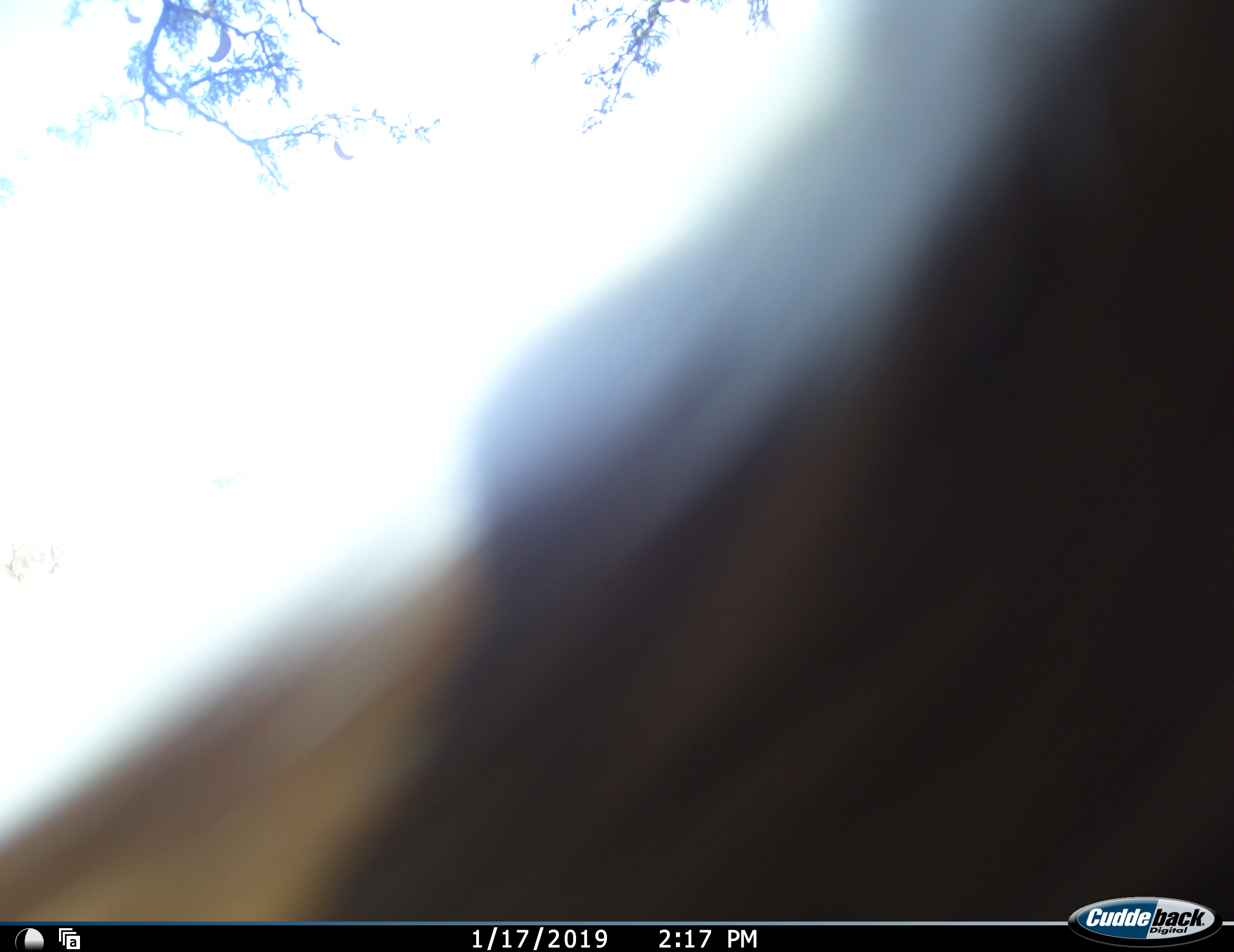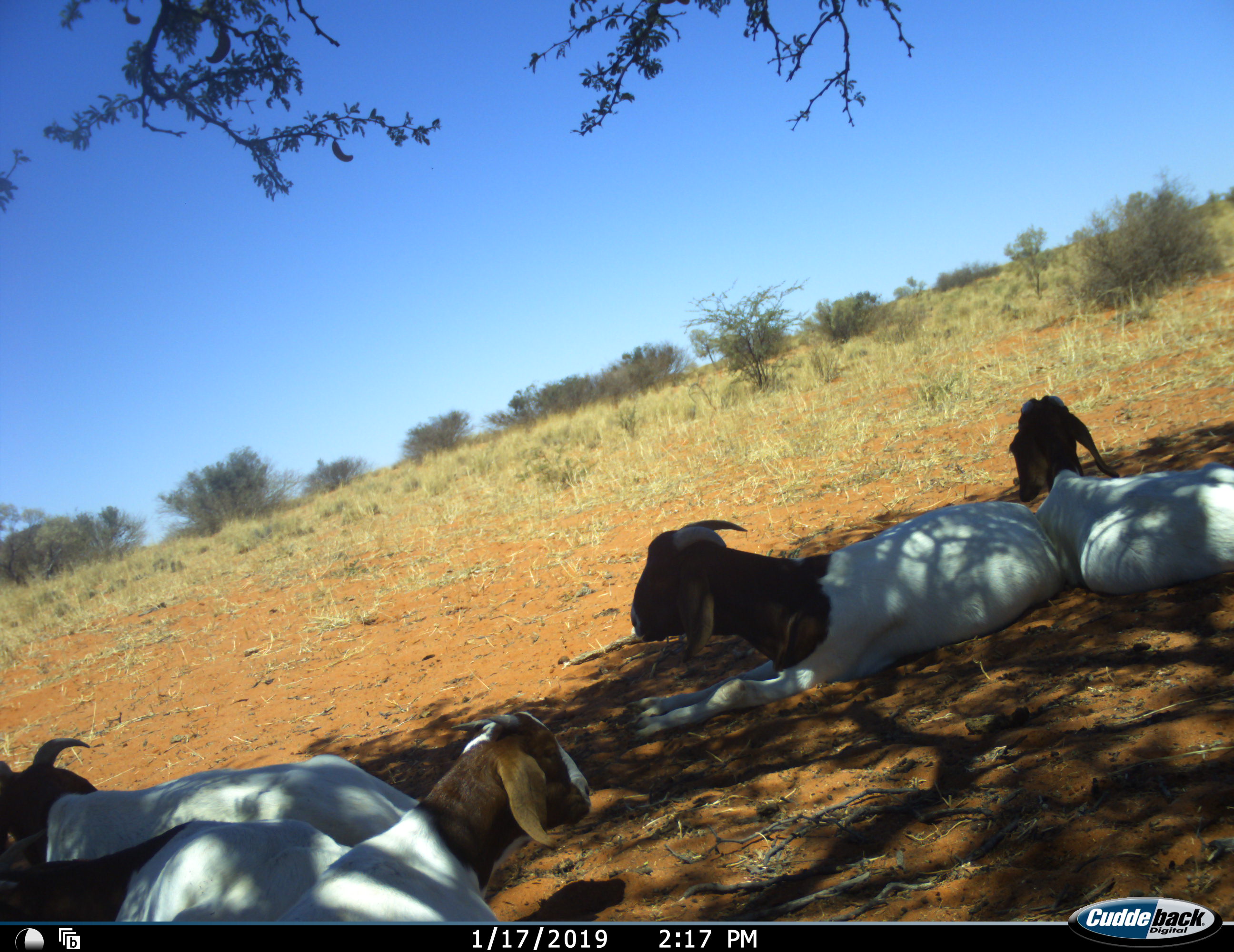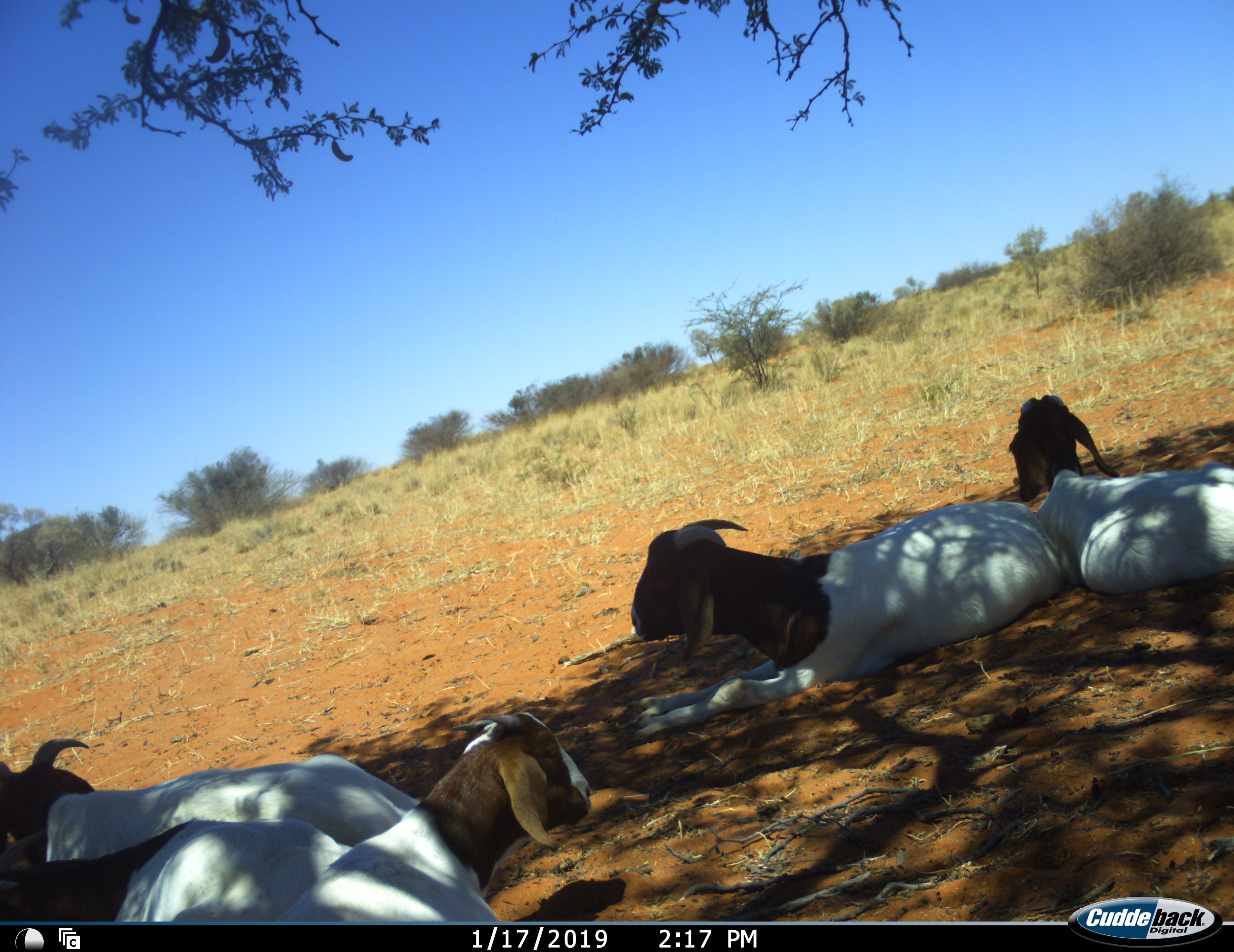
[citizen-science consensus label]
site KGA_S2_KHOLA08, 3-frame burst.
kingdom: Animalia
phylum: Chordata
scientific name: Vertebrata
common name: domestic animal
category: domesticanimal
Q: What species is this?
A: Domesticanimal (domestic animal) (Vertebrata).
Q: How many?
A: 6.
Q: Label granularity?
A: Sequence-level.